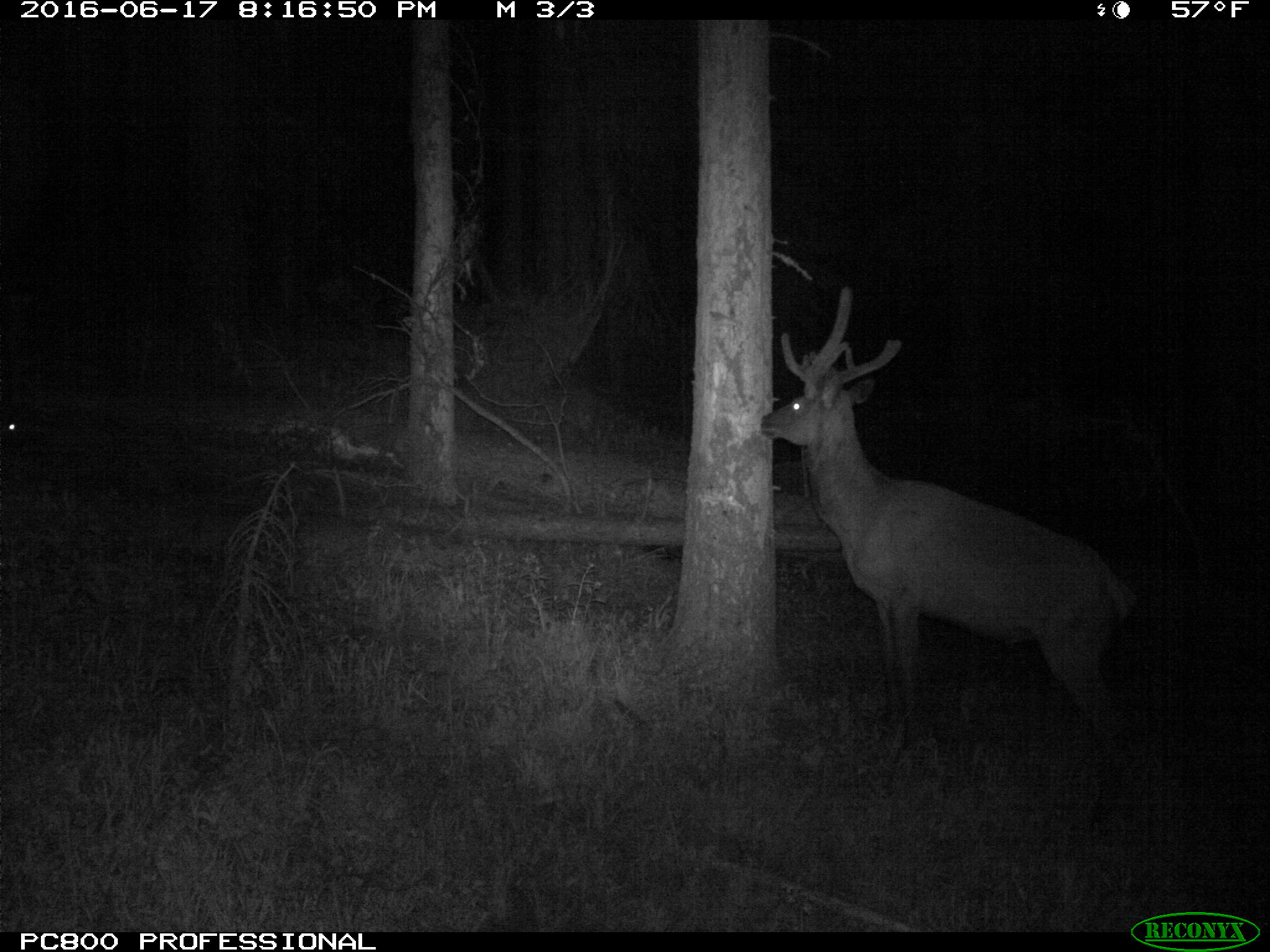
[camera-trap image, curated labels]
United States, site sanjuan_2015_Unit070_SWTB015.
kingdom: Animalia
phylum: Chordata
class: Mammalia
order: Artiodactyla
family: Cervidae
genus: Cervus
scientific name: Cervus elaphus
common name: red deer